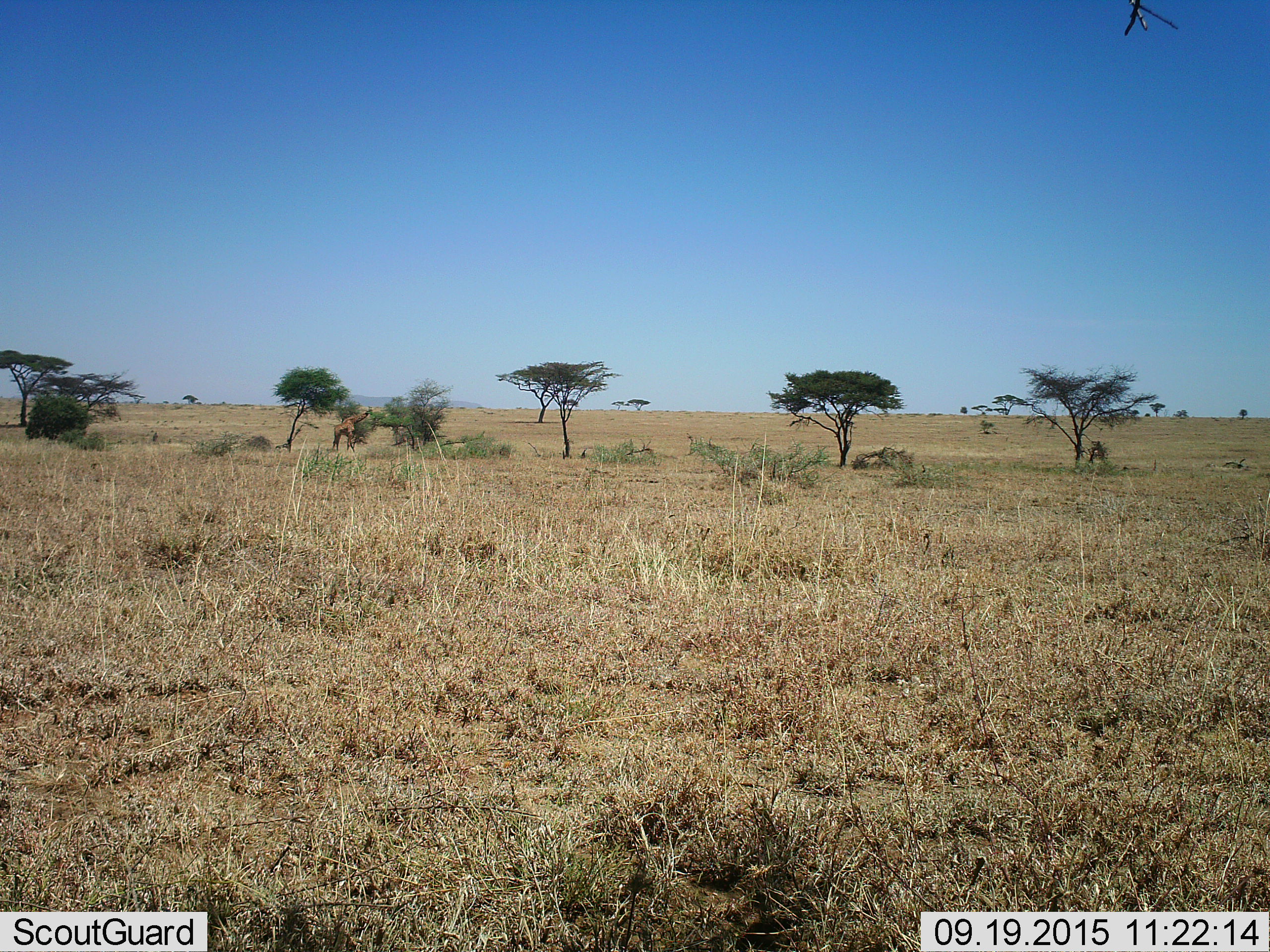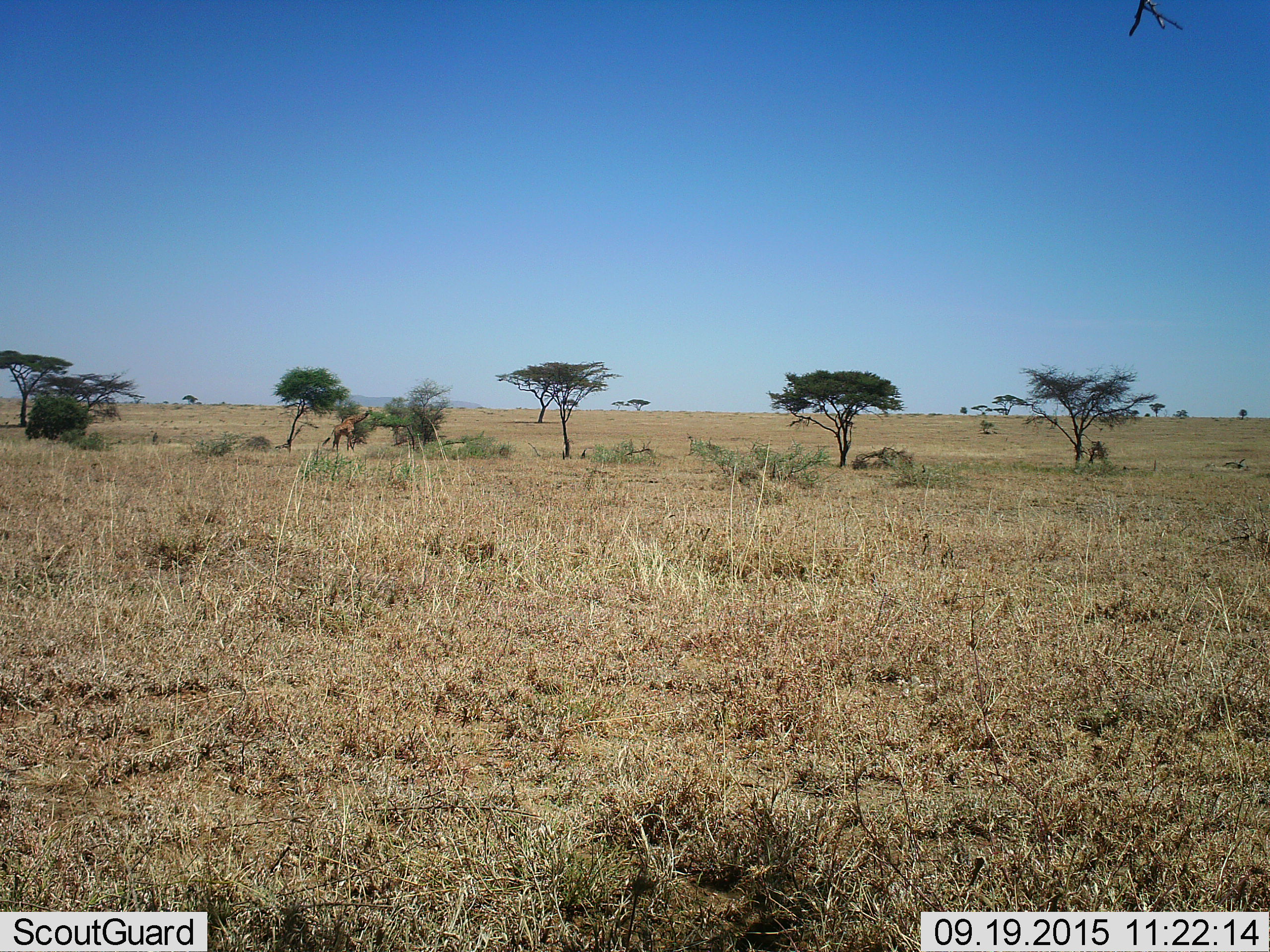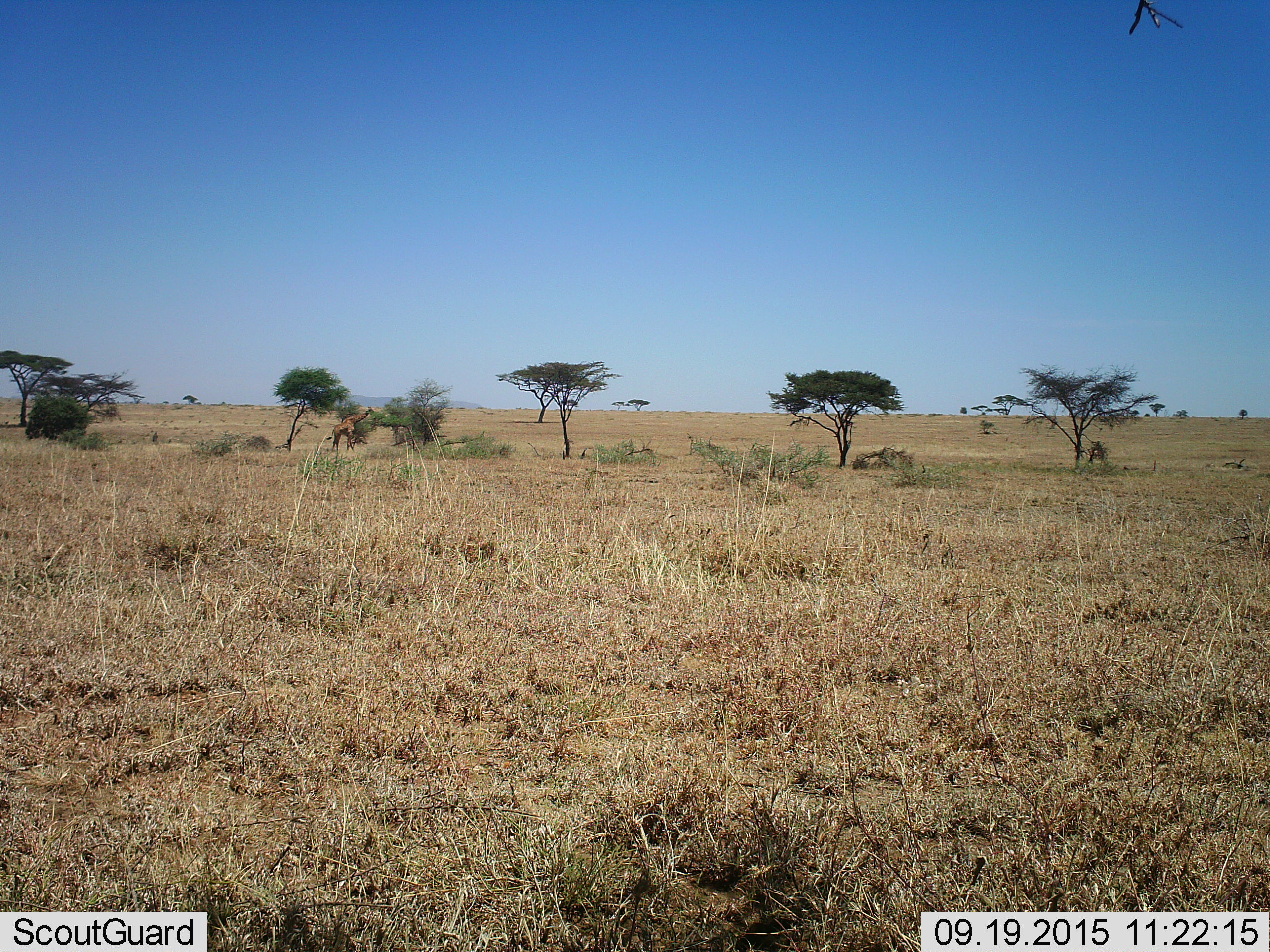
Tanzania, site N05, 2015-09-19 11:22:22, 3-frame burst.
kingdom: Animalia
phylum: Chordata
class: Mammalia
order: Artiodactyla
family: Giraffidae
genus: Giraffa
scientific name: Giraffa camelopardalis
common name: giraffe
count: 1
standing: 40%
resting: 0%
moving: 0%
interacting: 0%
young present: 0%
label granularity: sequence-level